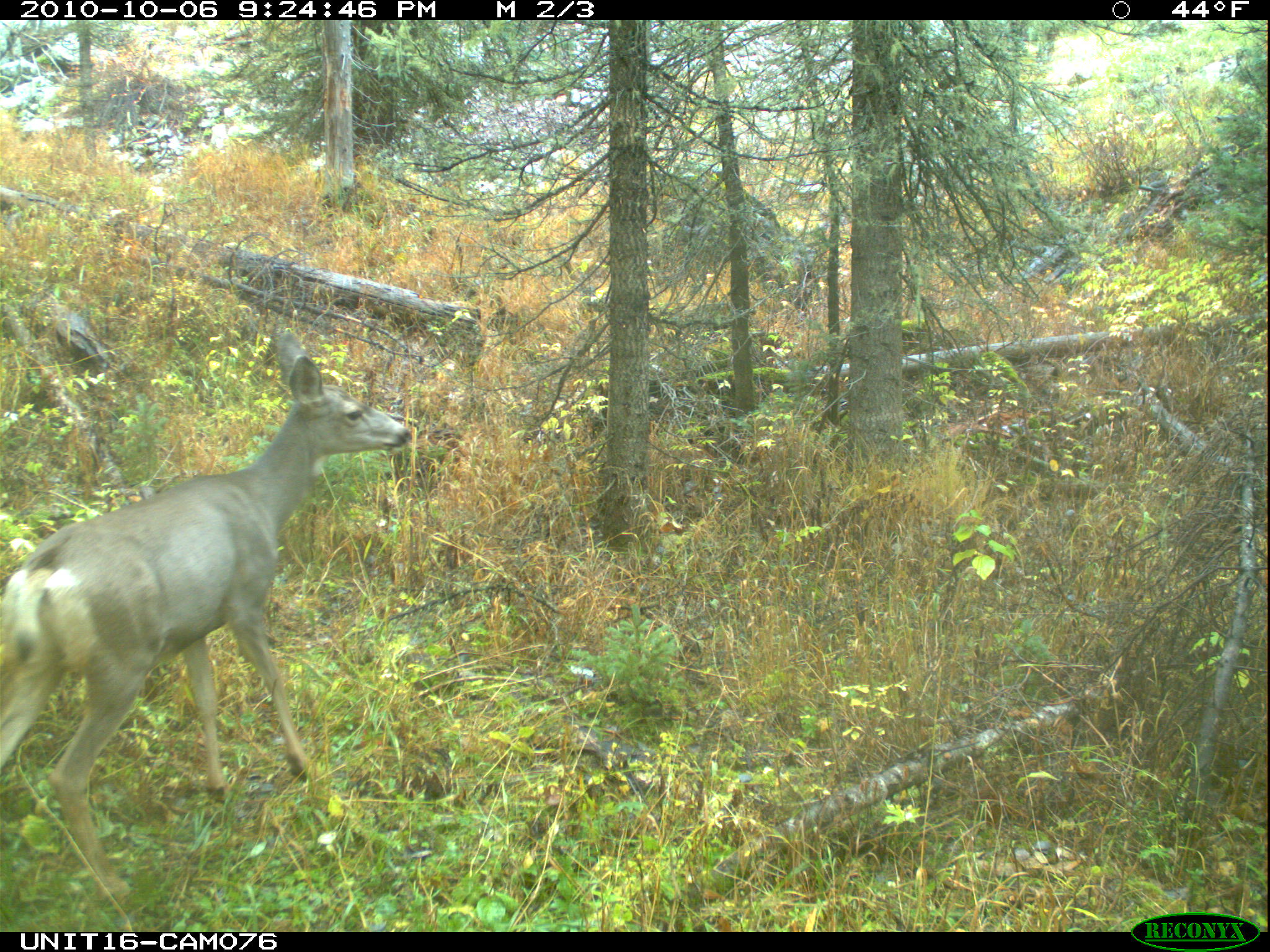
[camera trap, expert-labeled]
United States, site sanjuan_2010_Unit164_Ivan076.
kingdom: Animalia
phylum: Chordata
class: Mammalia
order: Artiodactyla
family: Cervidae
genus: Odocoileus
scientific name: Odocoileus hemionus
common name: mule deer